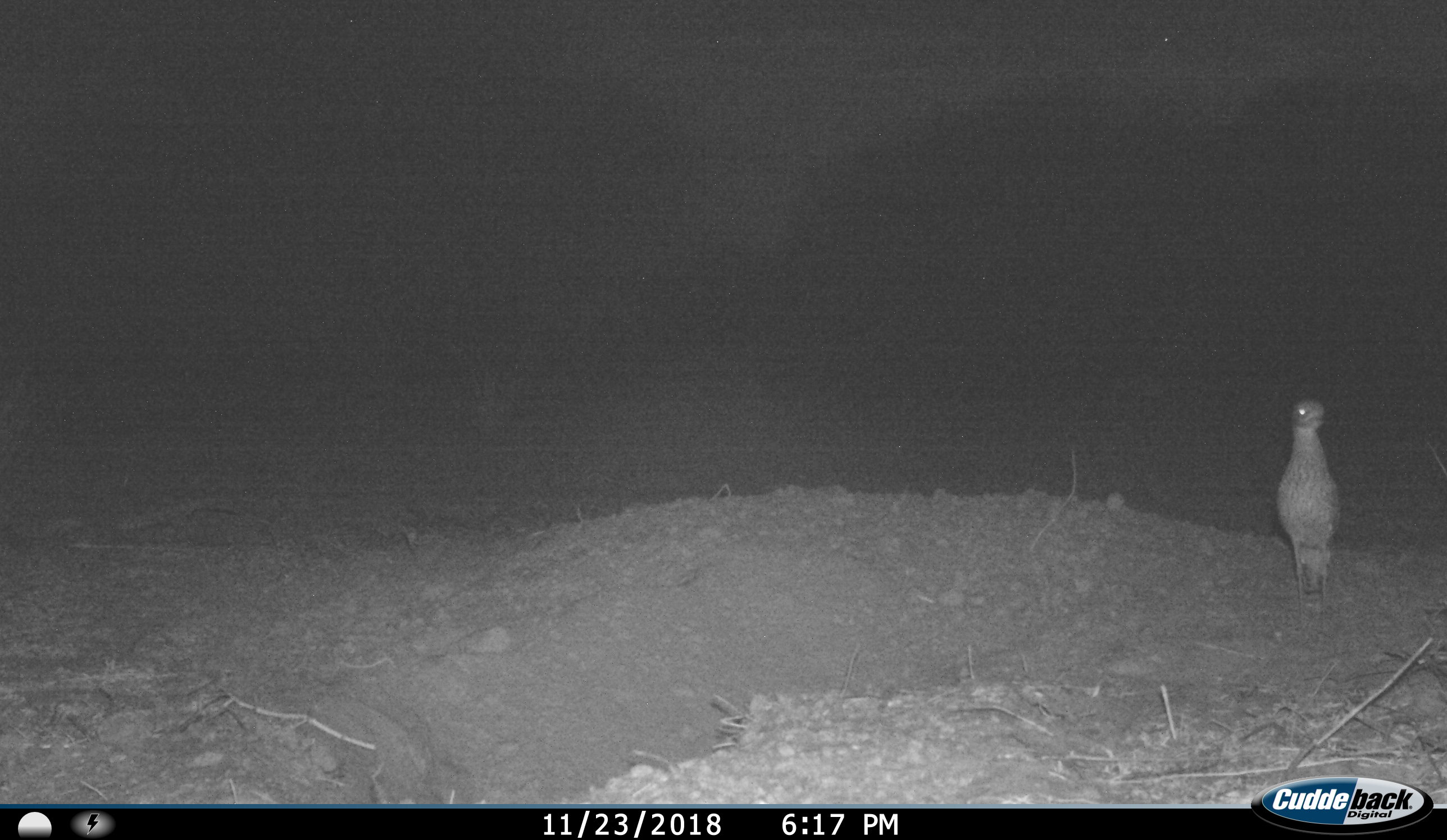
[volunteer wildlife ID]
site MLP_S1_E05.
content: unidentified animal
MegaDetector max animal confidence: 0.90